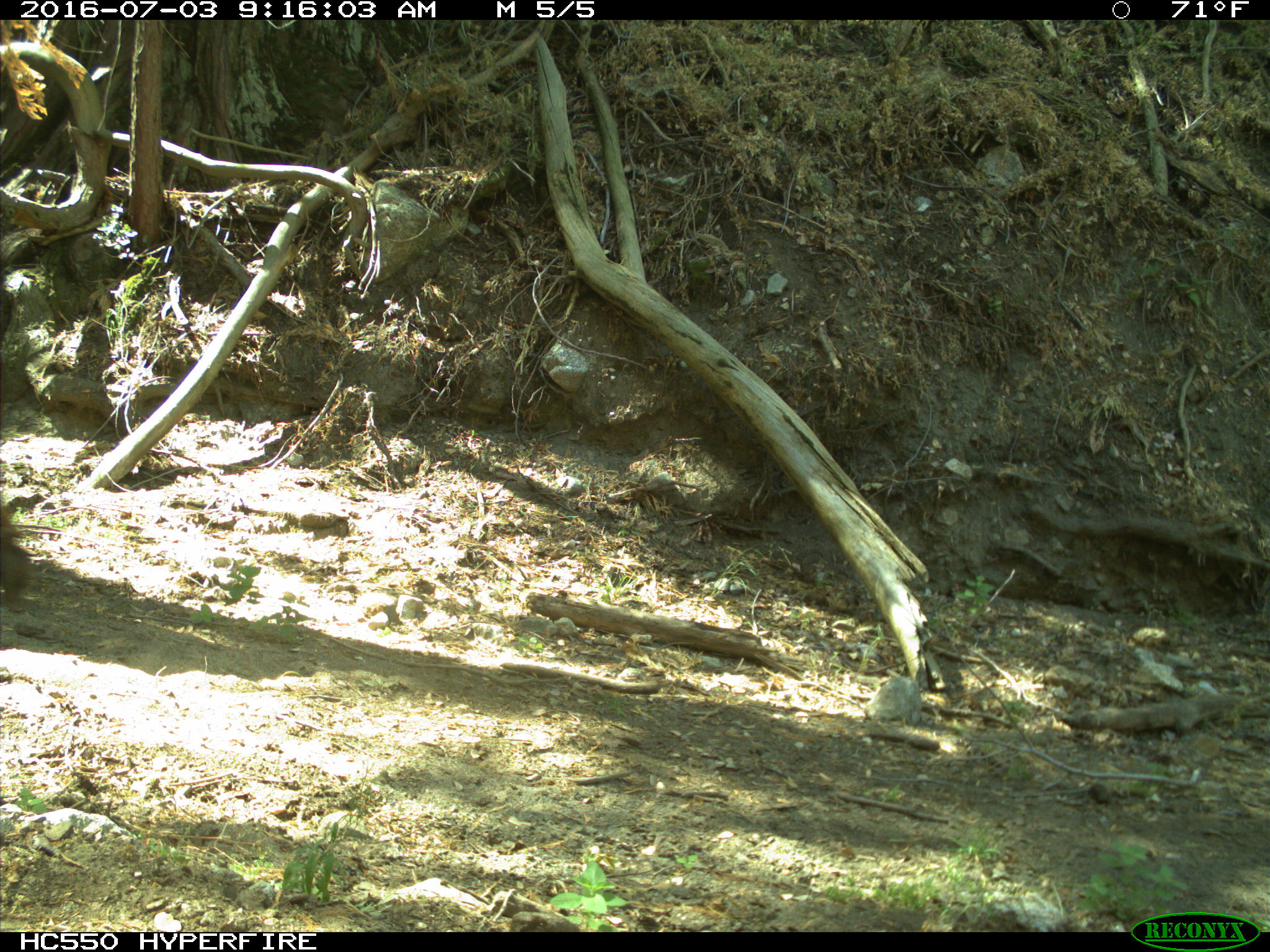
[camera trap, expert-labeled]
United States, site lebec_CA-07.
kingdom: Animalia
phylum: Chordata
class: Mammalia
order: Artiodactyla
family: Bovidae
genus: Bos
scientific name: Bos taurus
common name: domestic cow